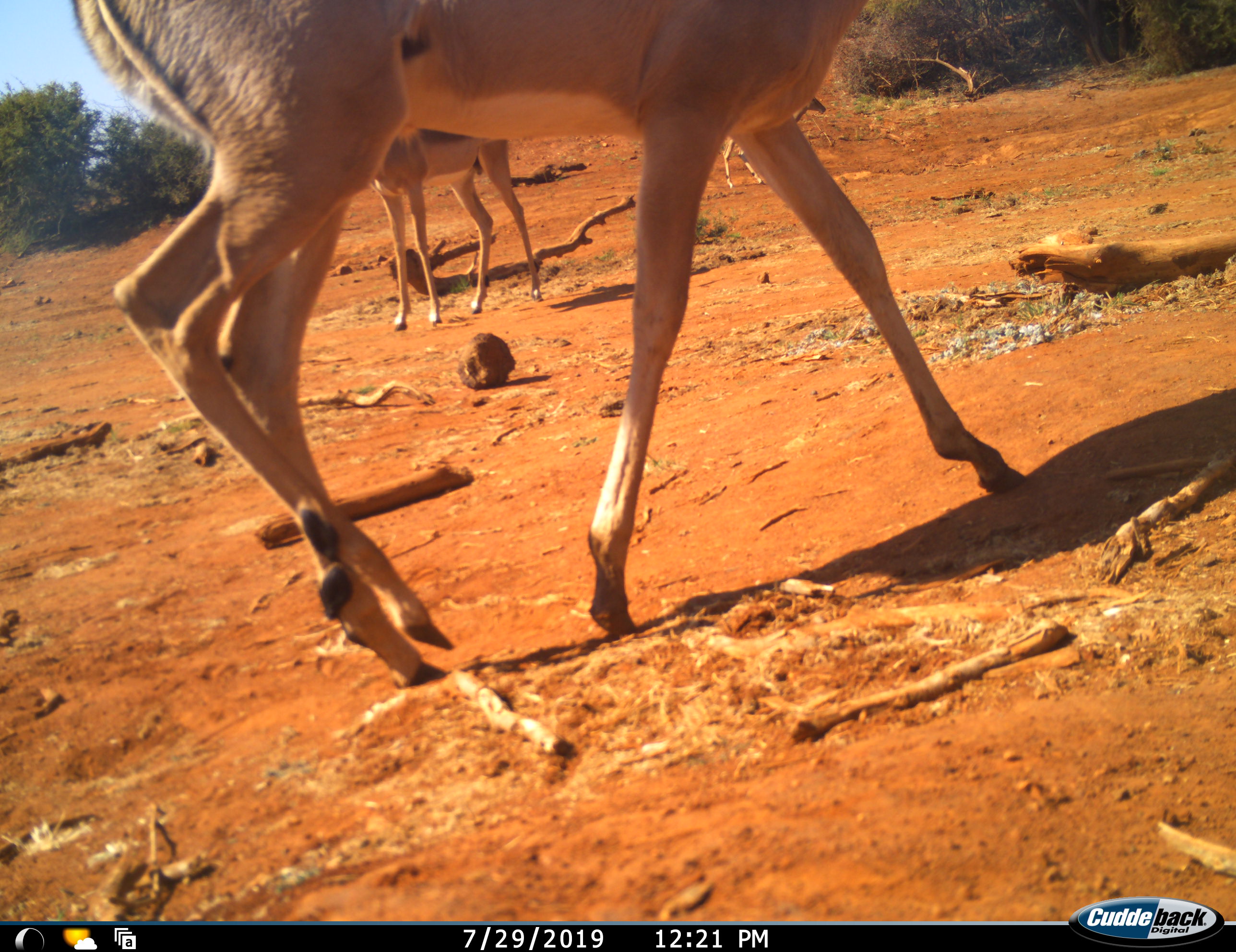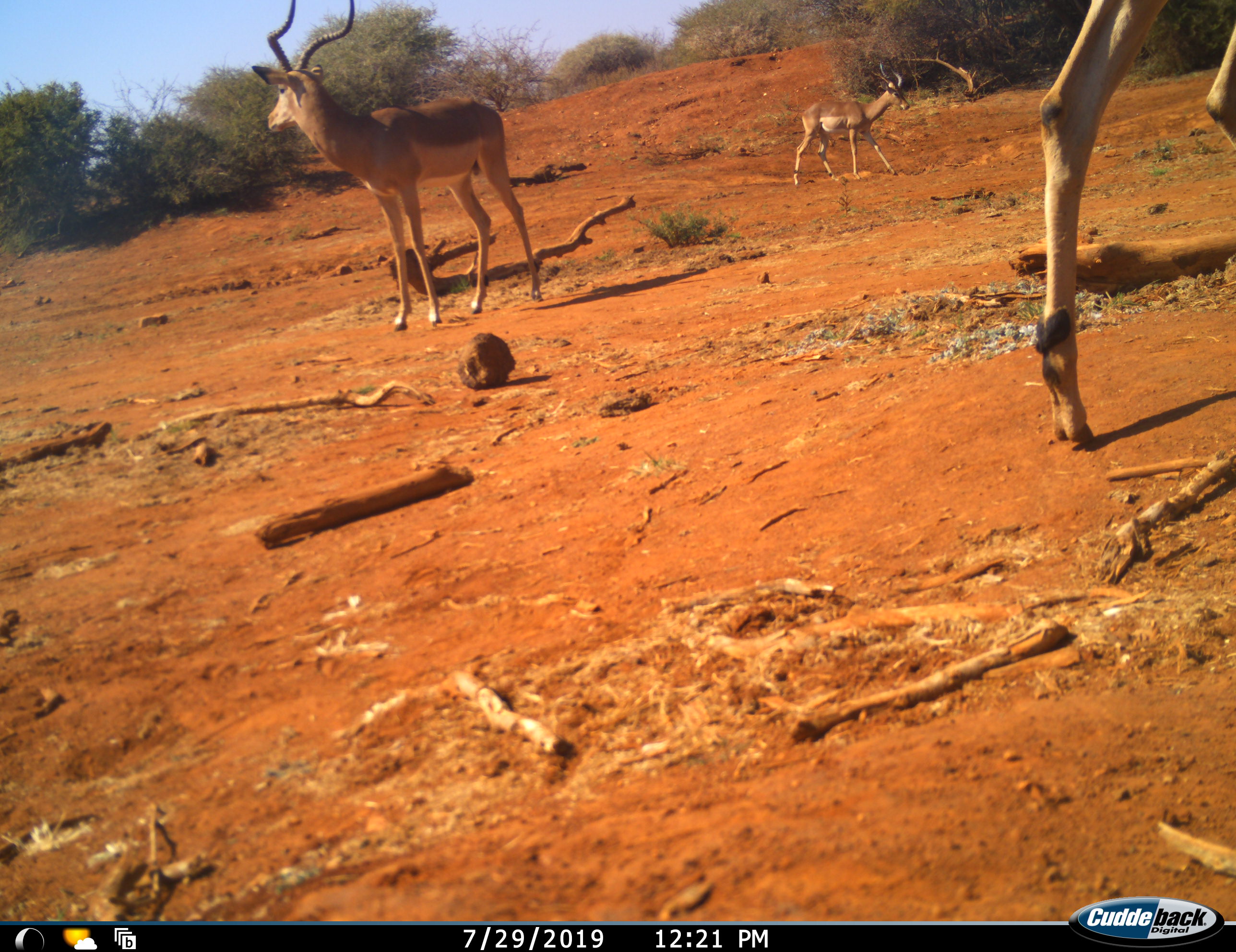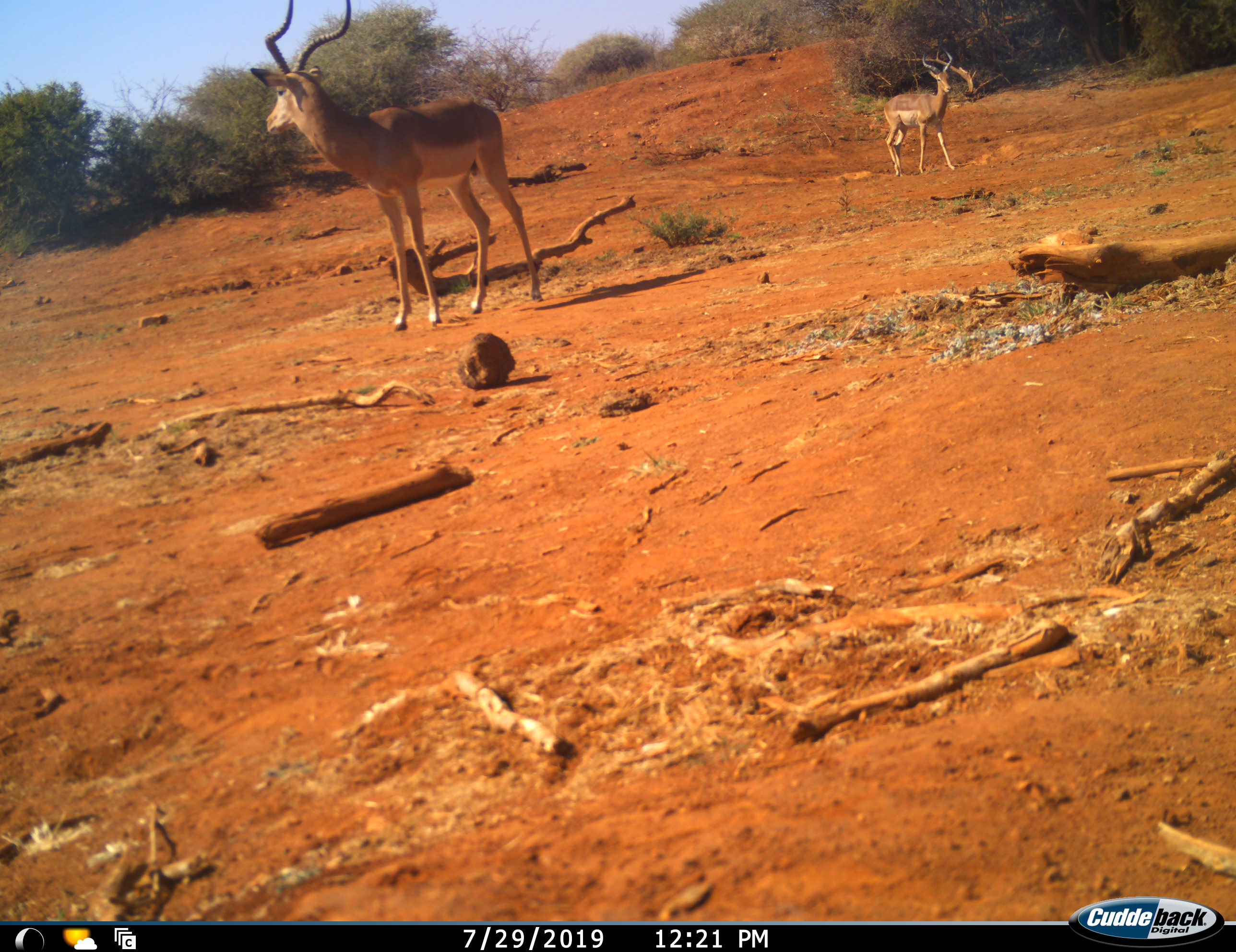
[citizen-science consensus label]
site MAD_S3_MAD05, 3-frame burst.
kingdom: Animalia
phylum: Chordata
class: Mammalia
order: Artiodactyla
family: Bovidae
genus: Aepyceros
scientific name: Aepyceros melampus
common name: impala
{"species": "impala (Aepyceros melampus)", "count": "3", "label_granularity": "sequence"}